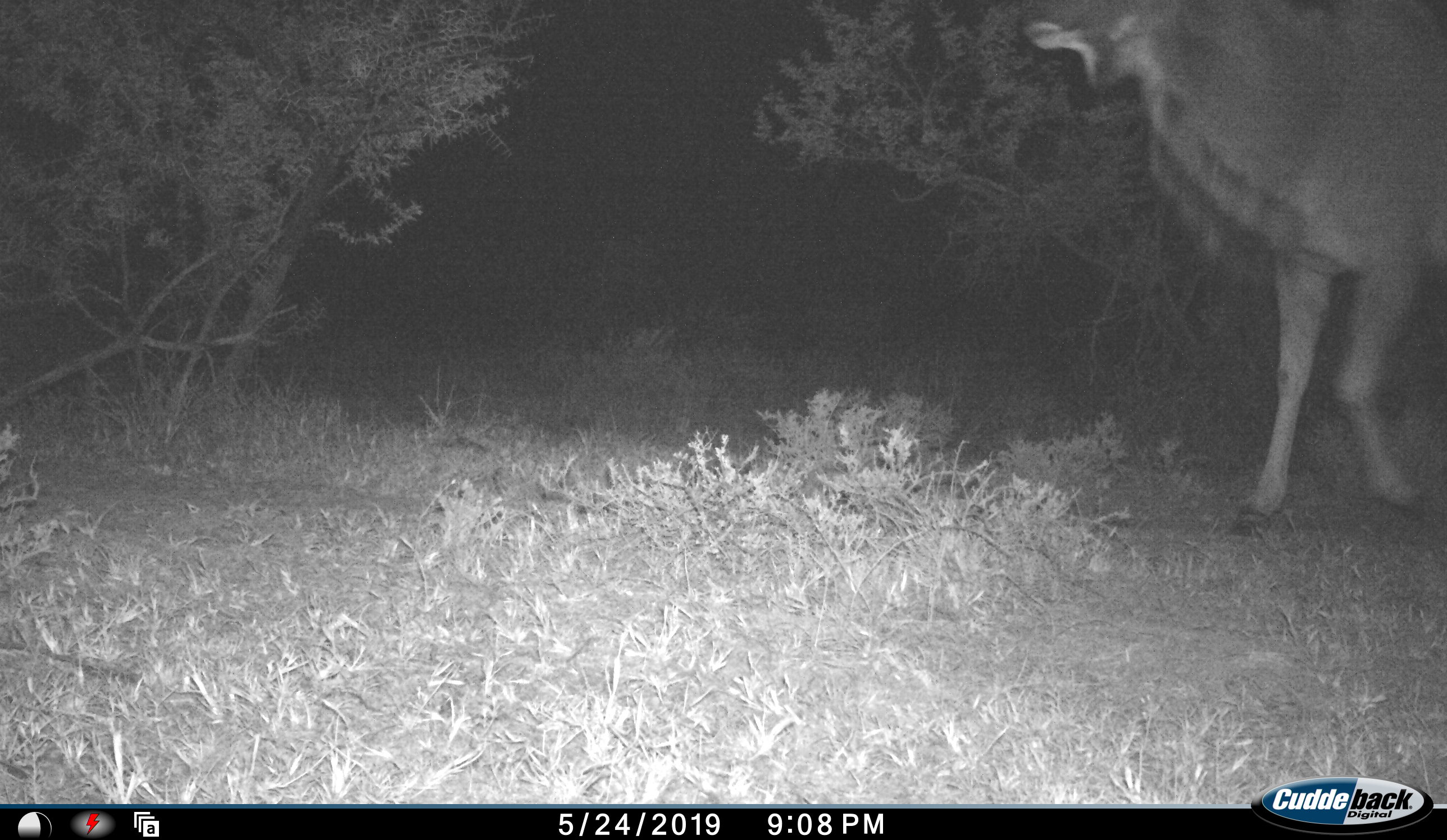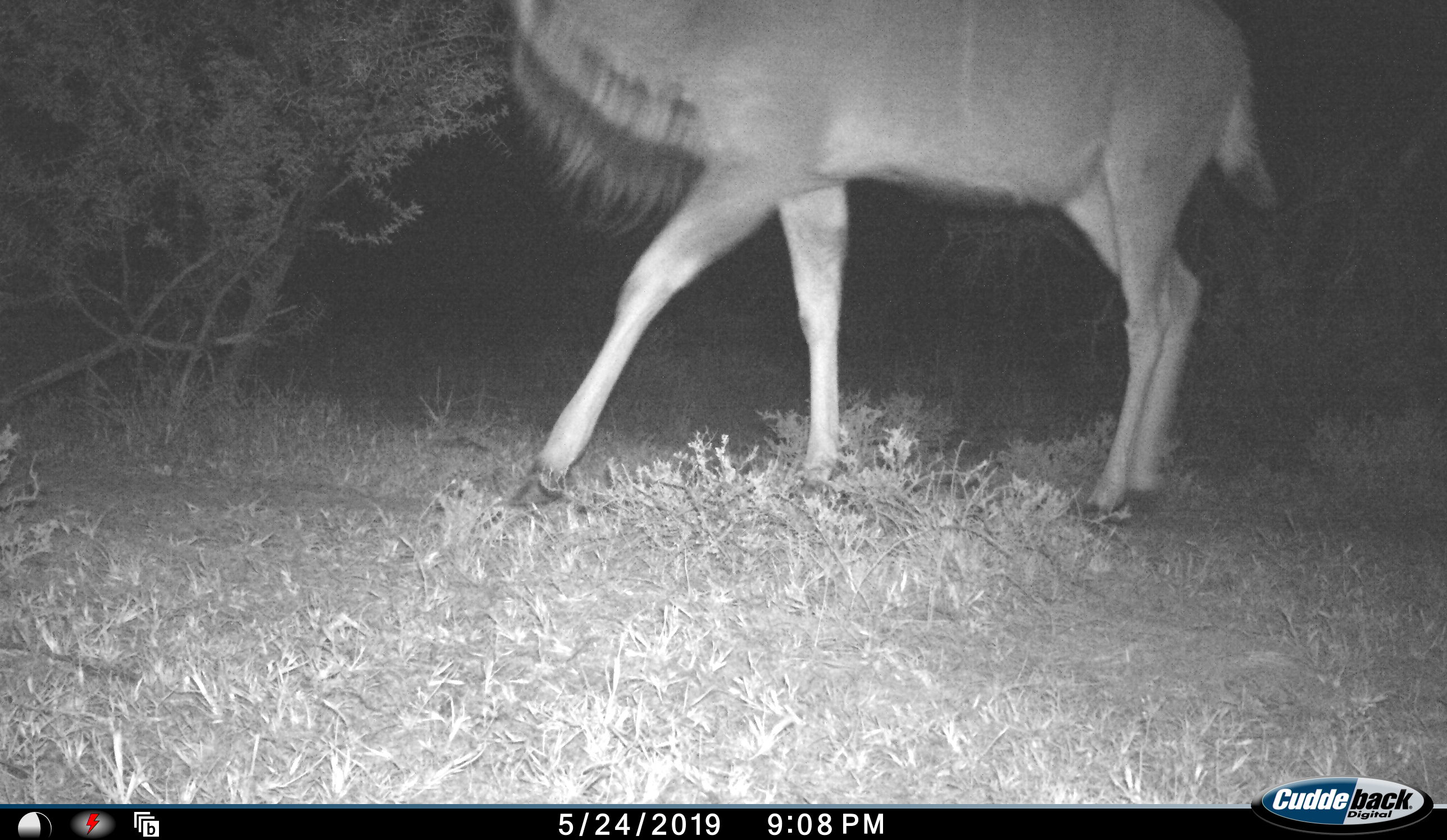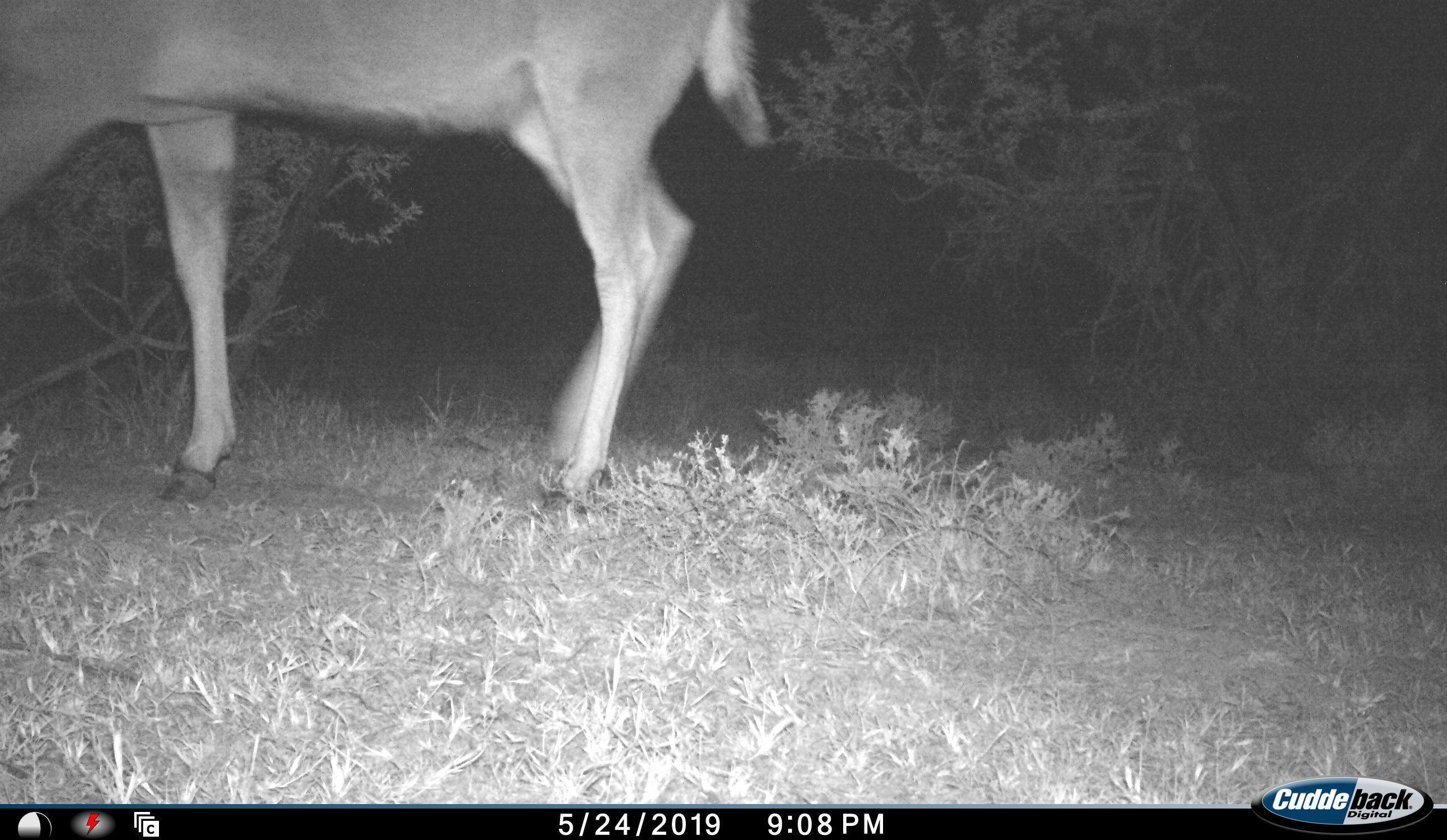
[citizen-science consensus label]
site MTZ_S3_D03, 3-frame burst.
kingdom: Animalia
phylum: Chordata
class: Mammalia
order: Artiodactyla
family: Bovidae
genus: Tragelaphus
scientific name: Tragelaphus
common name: kudu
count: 1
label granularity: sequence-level